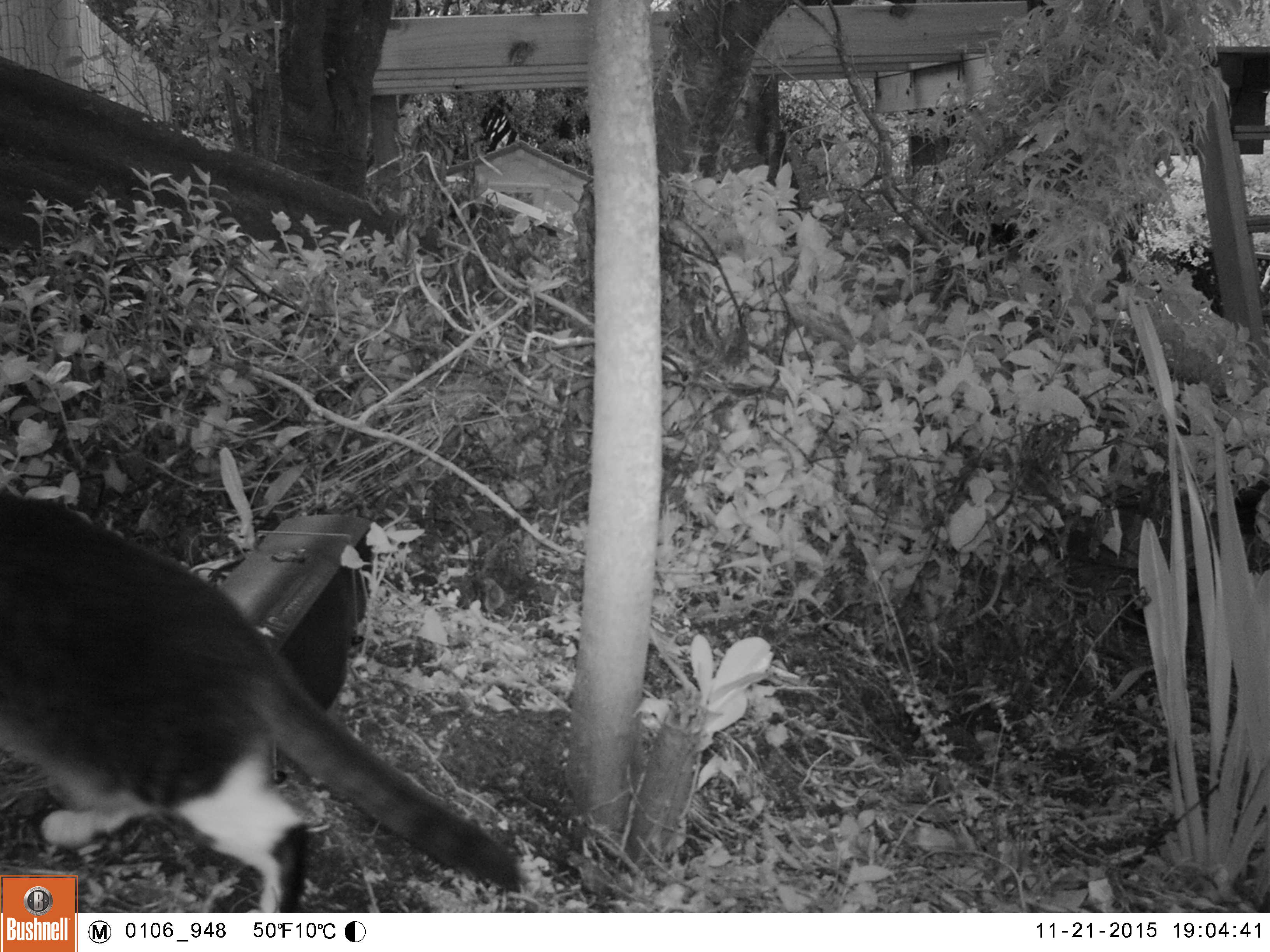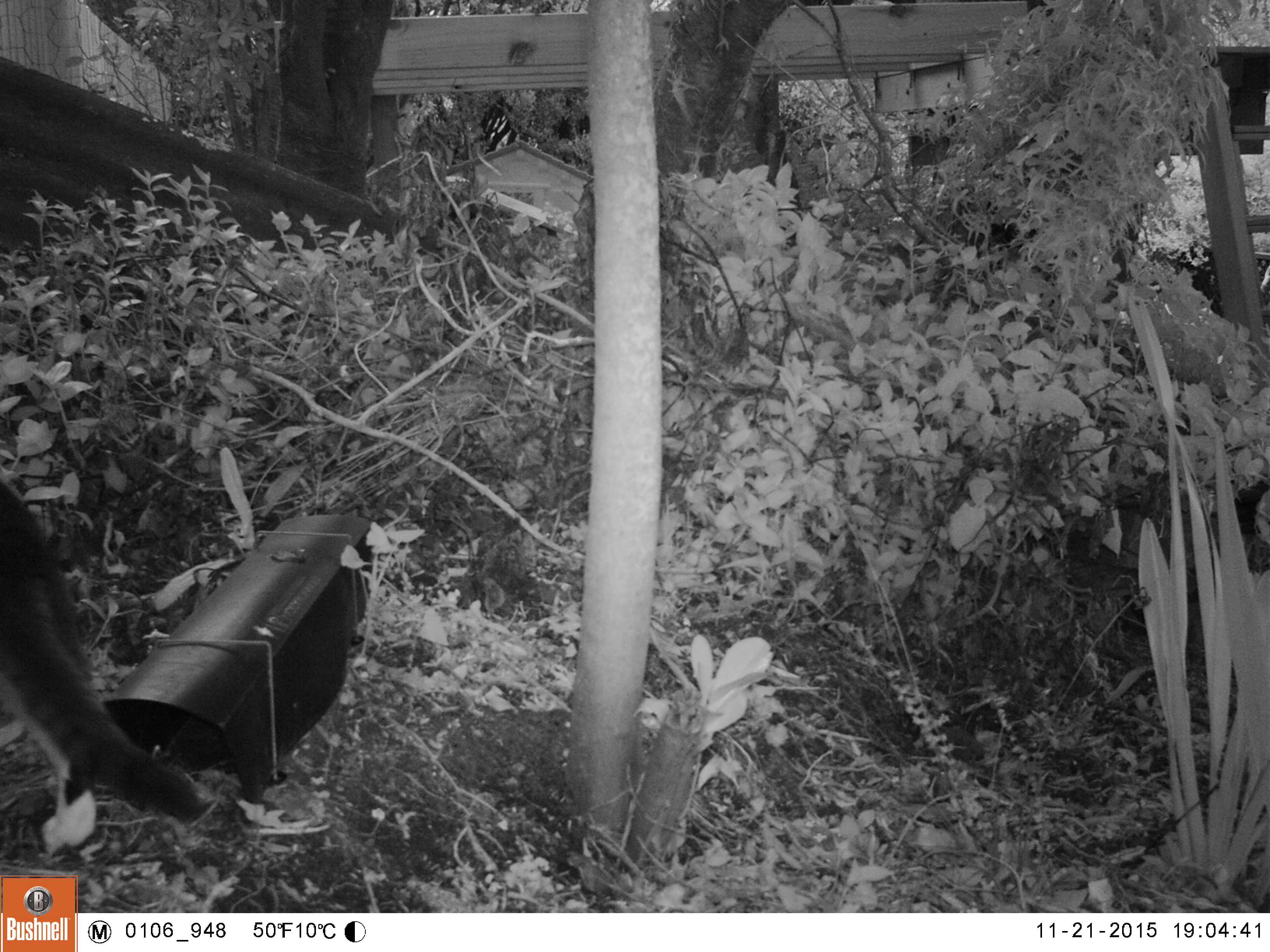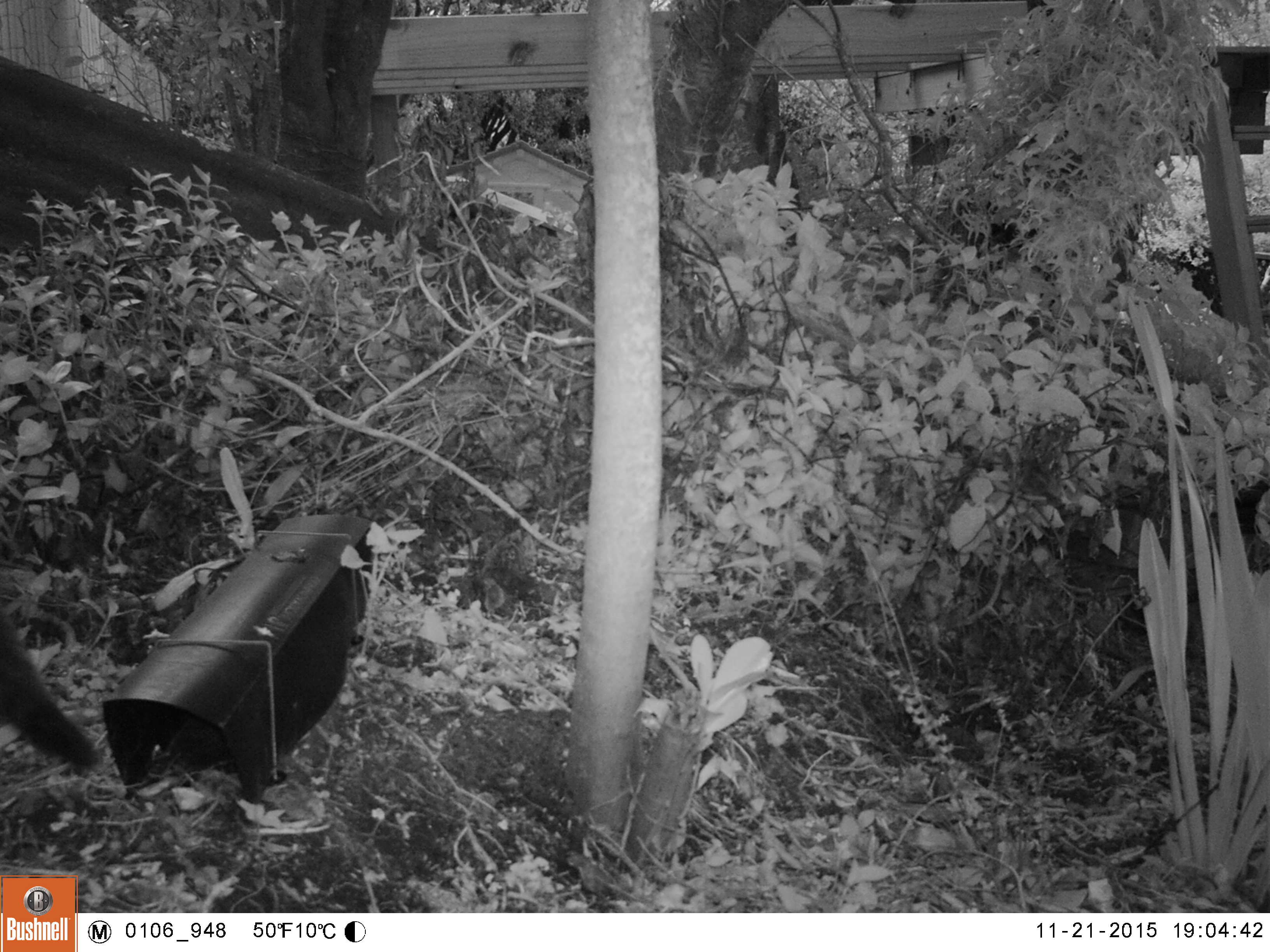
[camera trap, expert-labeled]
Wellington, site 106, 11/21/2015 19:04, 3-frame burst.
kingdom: Animalia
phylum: Chordata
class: Mammalia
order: Carnivora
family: Felidae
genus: Felis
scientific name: Felis catus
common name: cat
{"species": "cat (Felis catus)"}